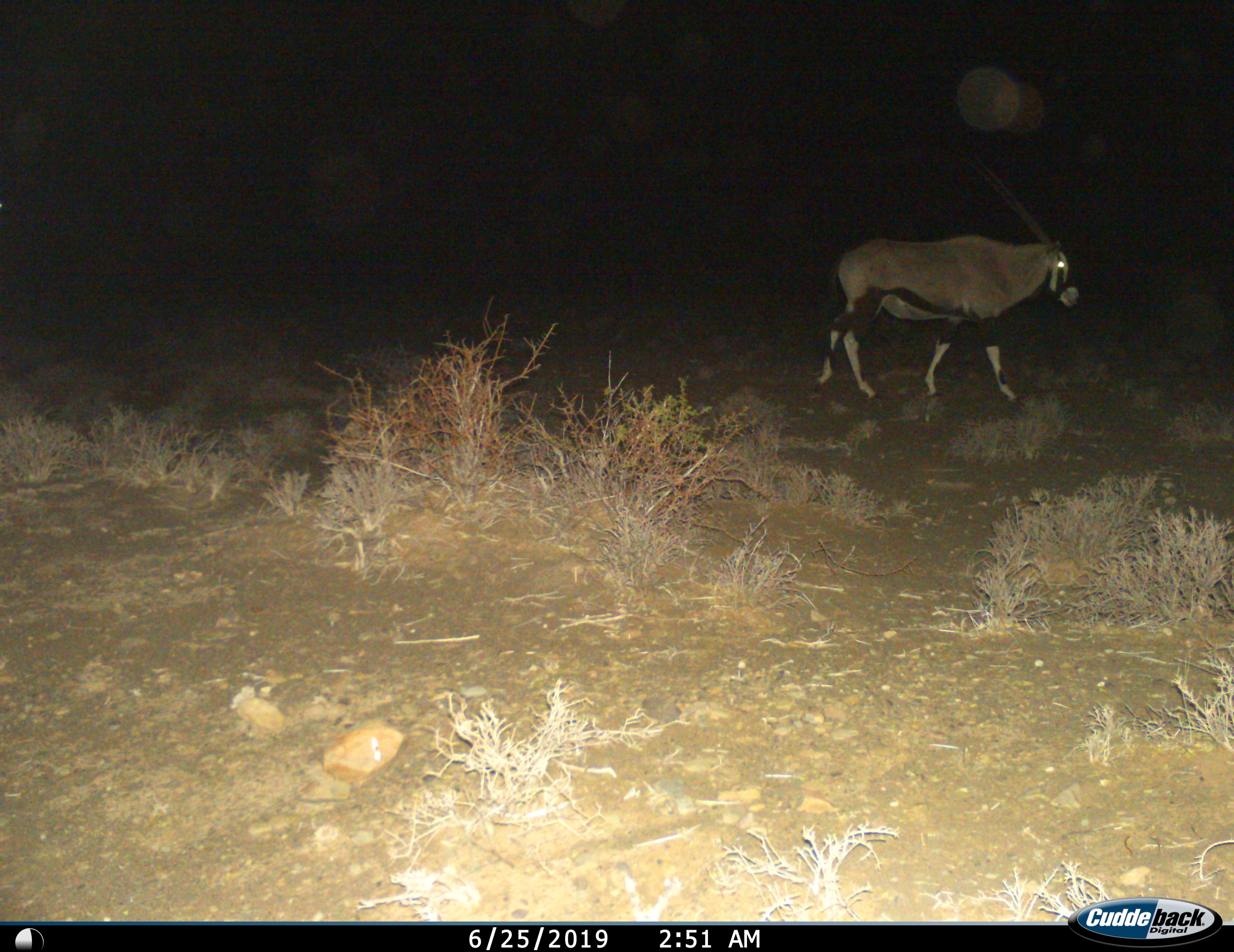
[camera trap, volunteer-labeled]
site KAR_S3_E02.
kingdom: Animalia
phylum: Chordata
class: Mammalia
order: Artiodactyla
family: Bovidae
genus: Oryx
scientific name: Oryx gazella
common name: gemsbok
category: oryx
Oryx (gemsbok) (Oryx gazella), count 1. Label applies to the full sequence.